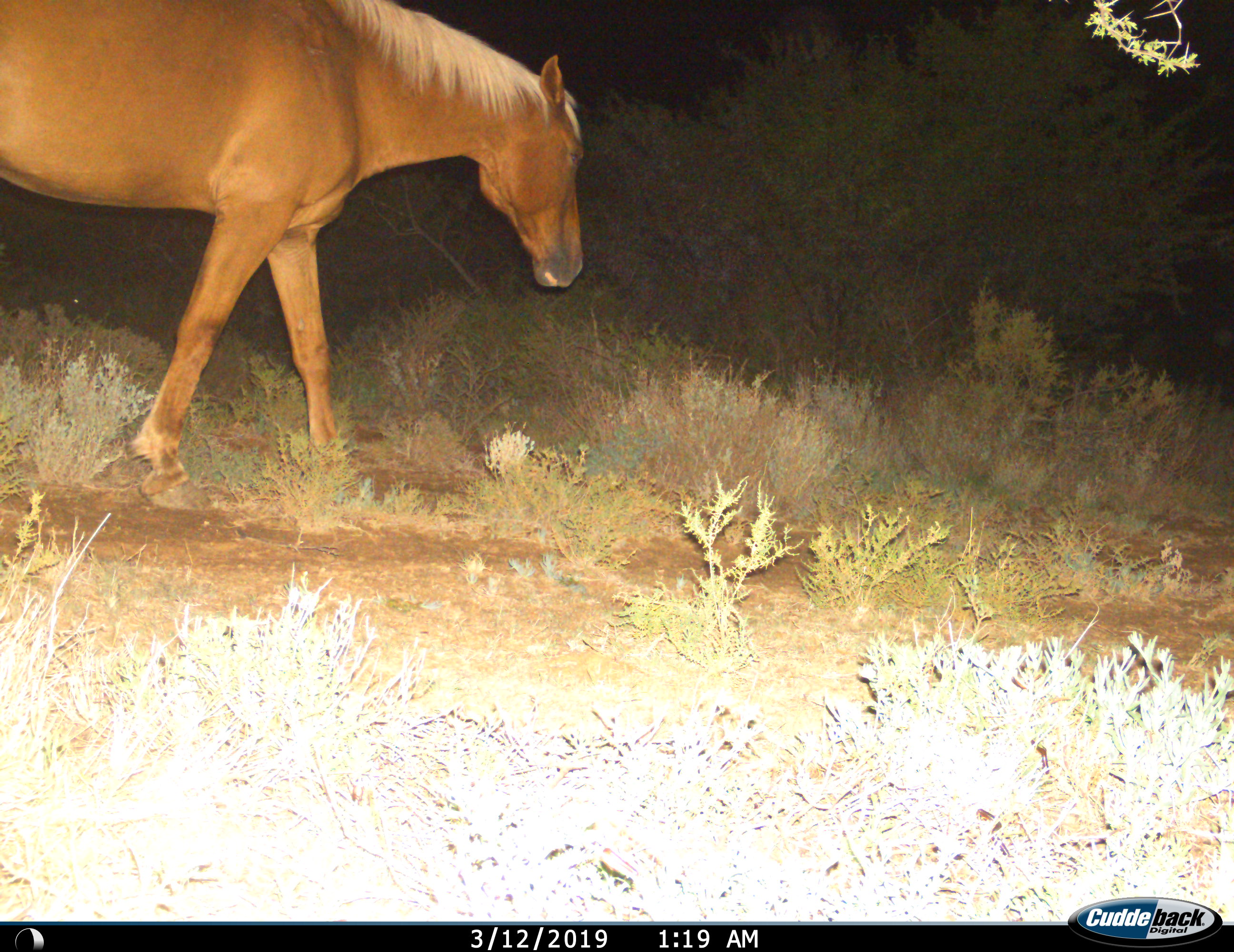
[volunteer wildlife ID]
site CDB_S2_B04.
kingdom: Animalia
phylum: Chordata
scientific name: Vertebrata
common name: domestic animal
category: domesticanimal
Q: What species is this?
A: Domesticanimal (domestic animal) (Vertebrata).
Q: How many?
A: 1.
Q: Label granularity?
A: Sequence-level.